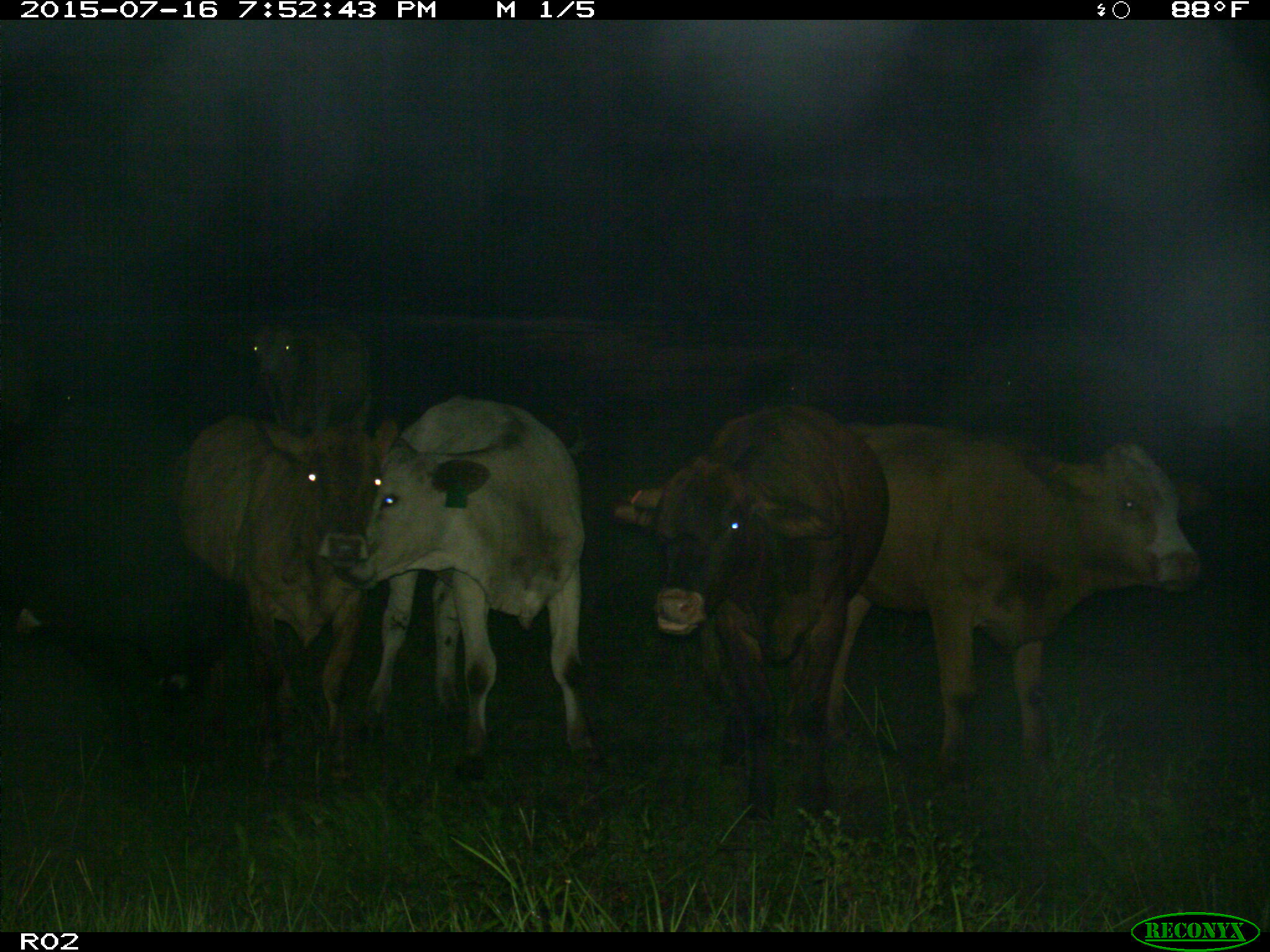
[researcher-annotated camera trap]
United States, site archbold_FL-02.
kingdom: Animalia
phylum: Chordata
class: Mammalia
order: Artiodactyla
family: Bovidae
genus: Bos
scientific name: Bos taurus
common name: domestic cow